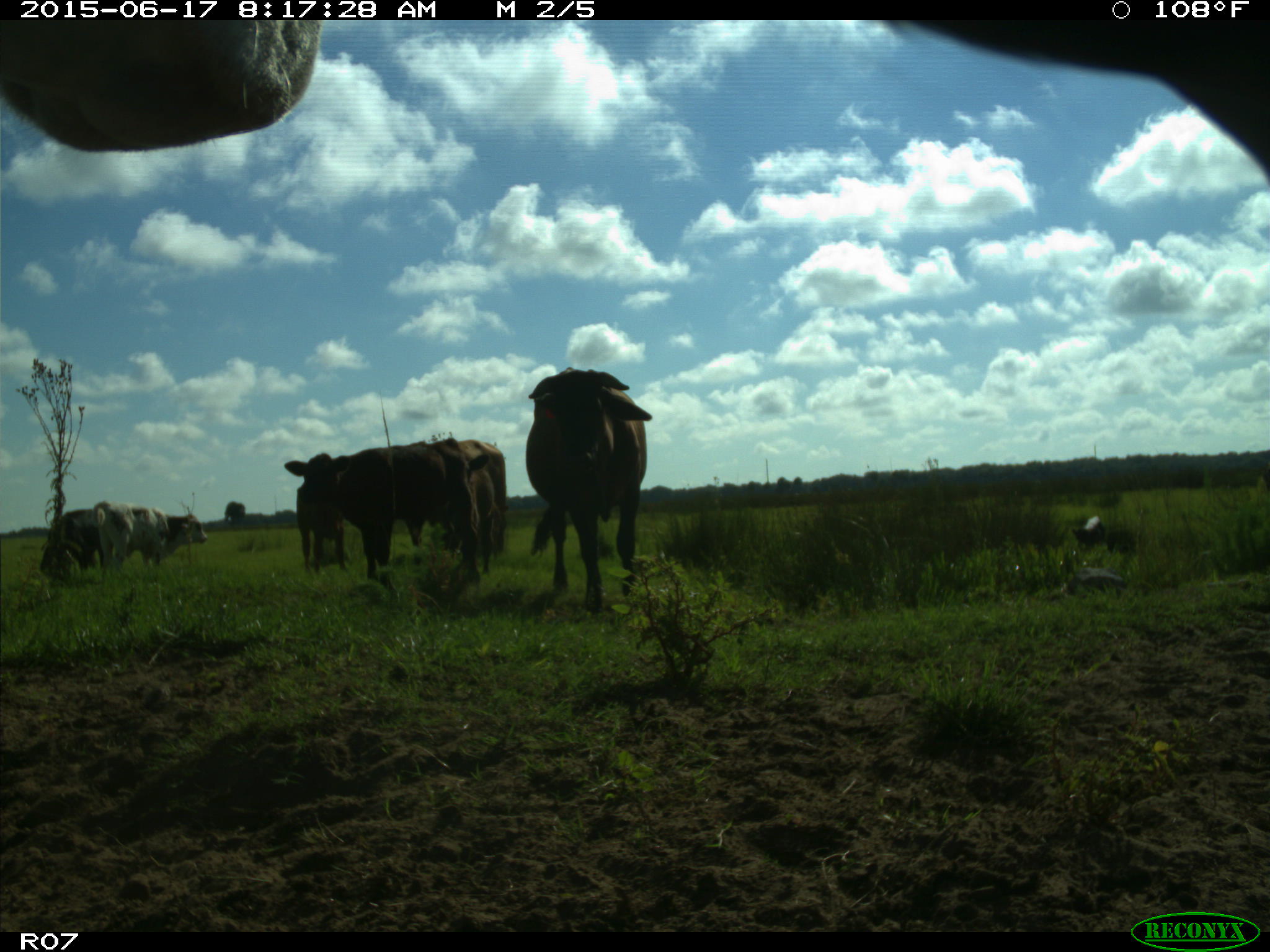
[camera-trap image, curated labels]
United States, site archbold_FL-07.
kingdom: Animalia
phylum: Chordata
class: Mammalia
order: Artiodactyla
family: Bovidae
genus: Bos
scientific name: Bos taurus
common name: domestic cow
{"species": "Bos taurus (domestic cow)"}